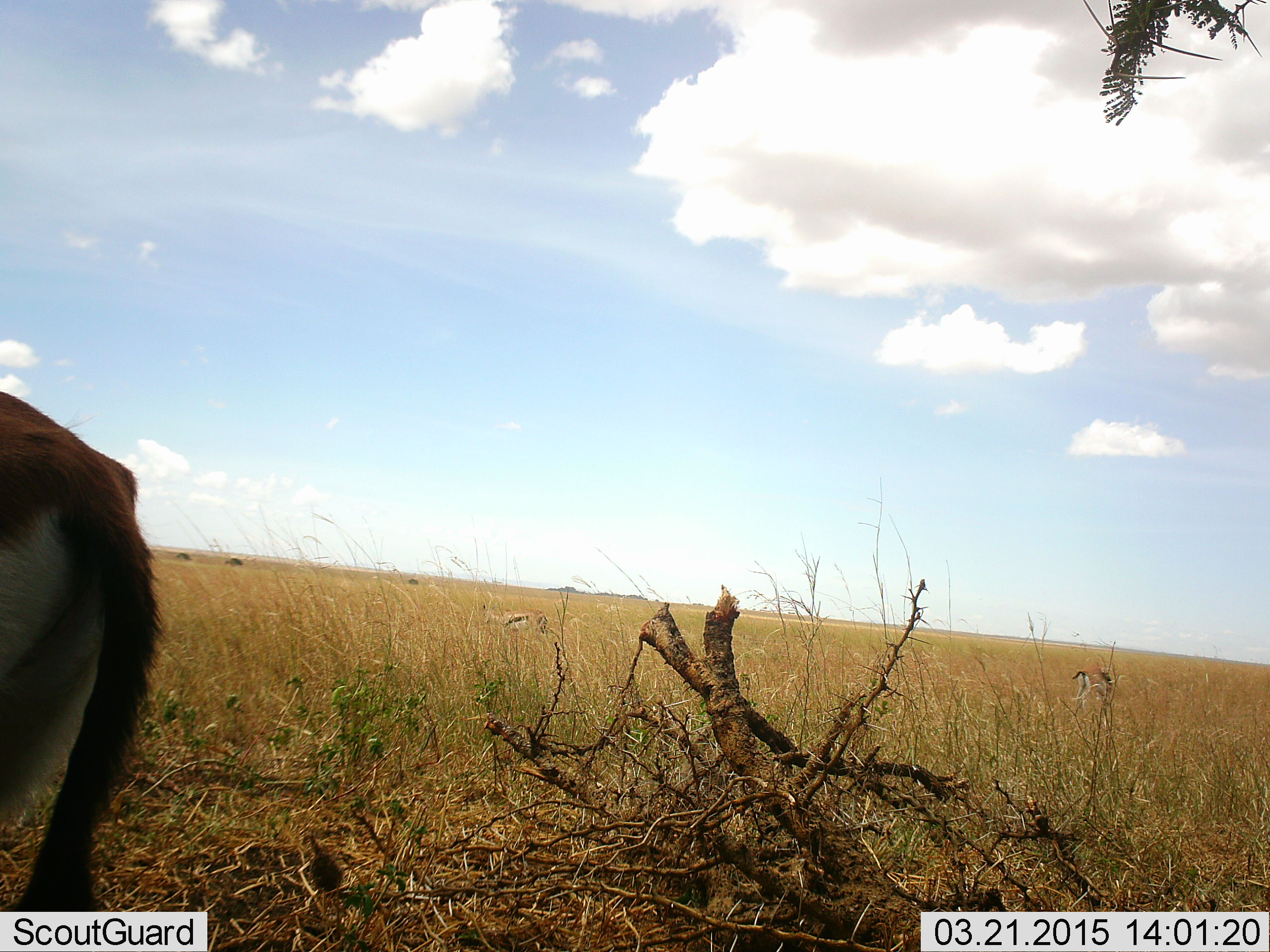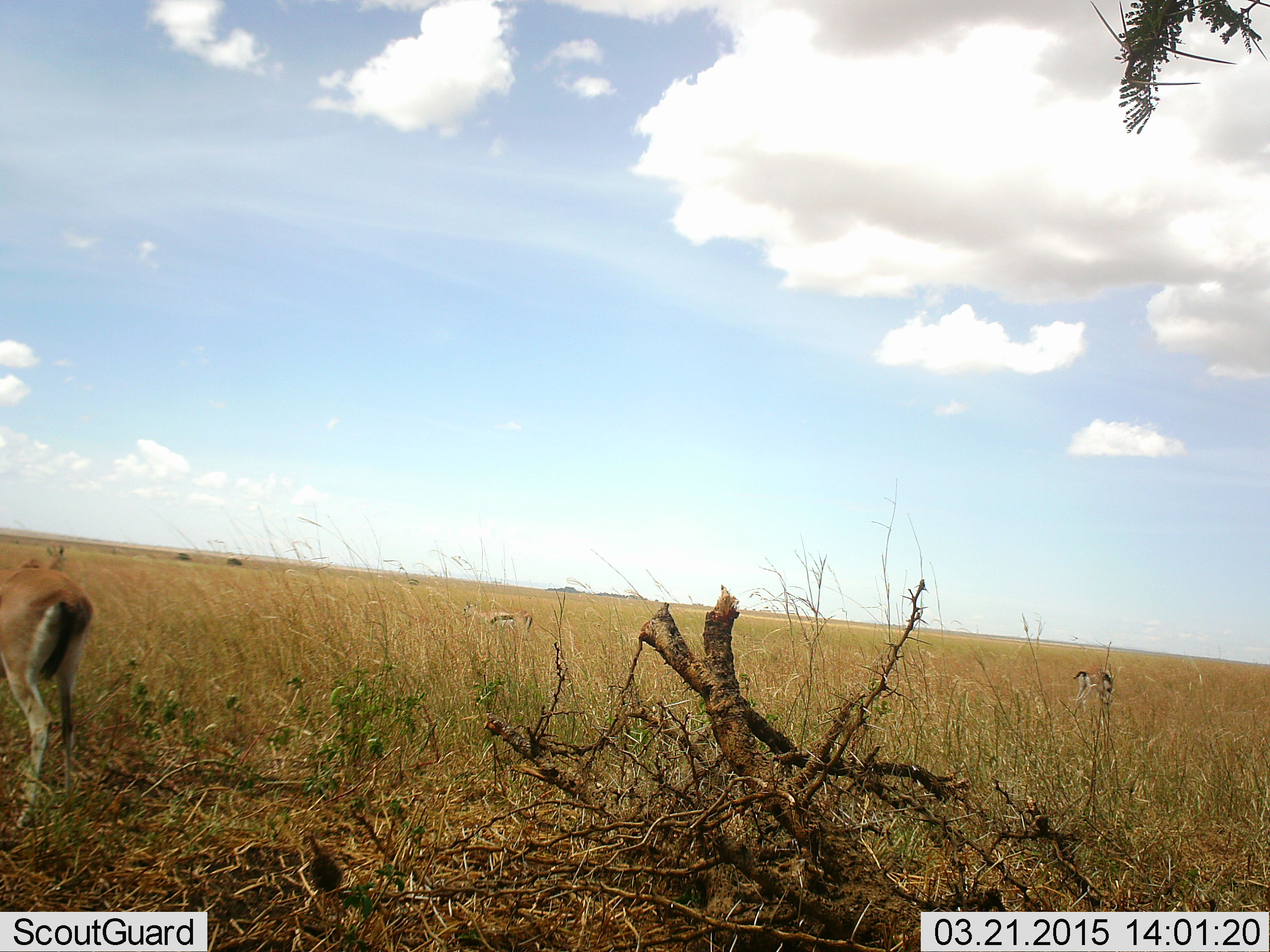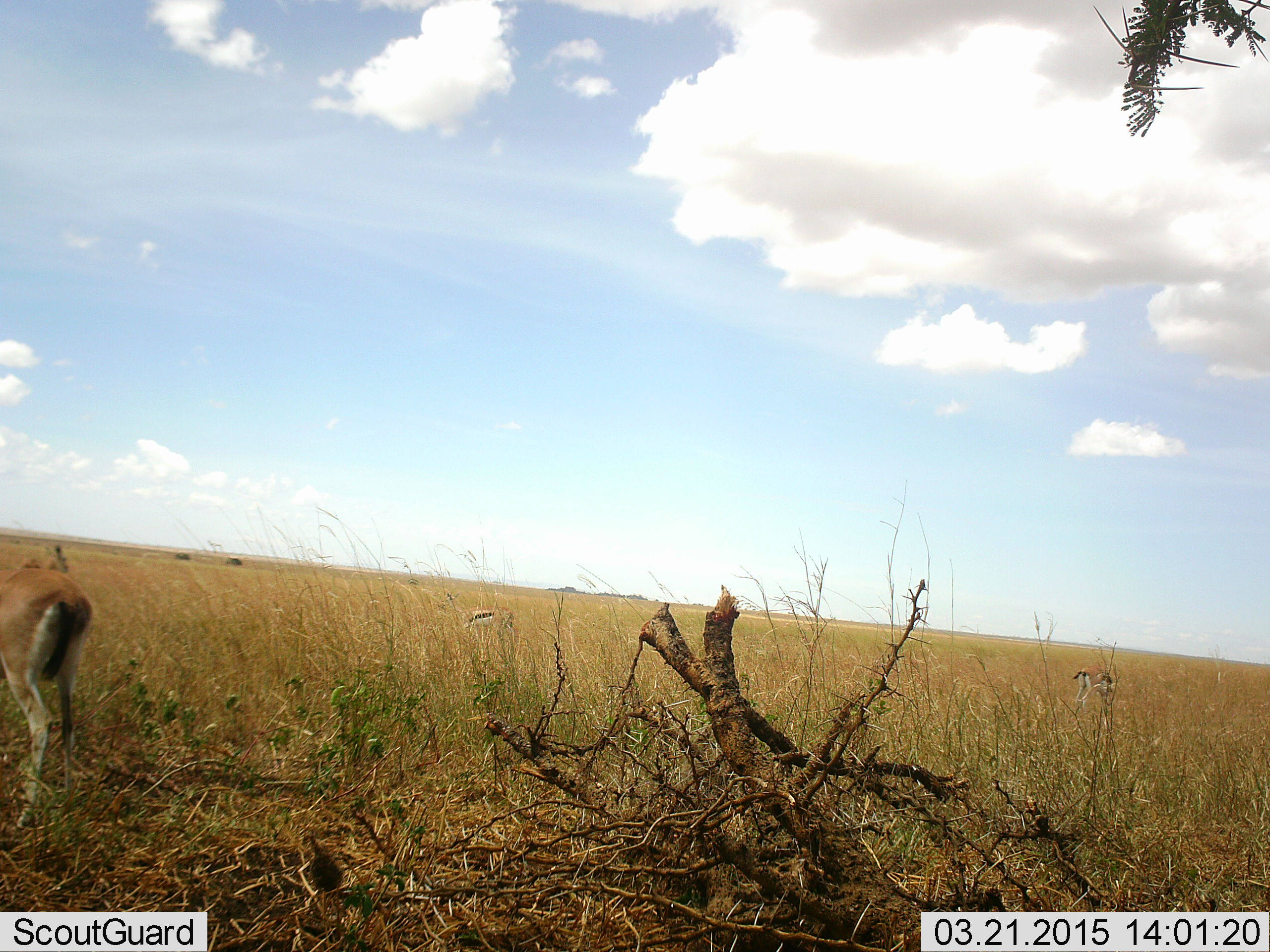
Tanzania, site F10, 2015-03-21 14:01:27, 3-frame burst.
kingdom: Animalia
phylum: Chordata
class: Mammalia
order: Artiodactyla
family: Bovidae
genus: Eudorcas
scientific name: Eudorcas thomsonii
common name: thomson's gazelle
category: gazellethomsons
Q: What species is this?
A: Gazellethomsons (thomson's gazelle) (Eudorcas thomsonii).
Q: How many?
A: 4.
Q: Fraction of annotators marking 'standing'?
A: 80%.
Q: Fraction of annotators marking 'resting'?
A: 0%.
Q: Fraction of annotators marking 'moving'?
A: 50%.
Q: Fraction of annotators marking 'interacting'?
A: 0%.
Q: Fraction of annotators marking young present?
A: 0%.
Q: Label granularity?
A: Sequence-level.